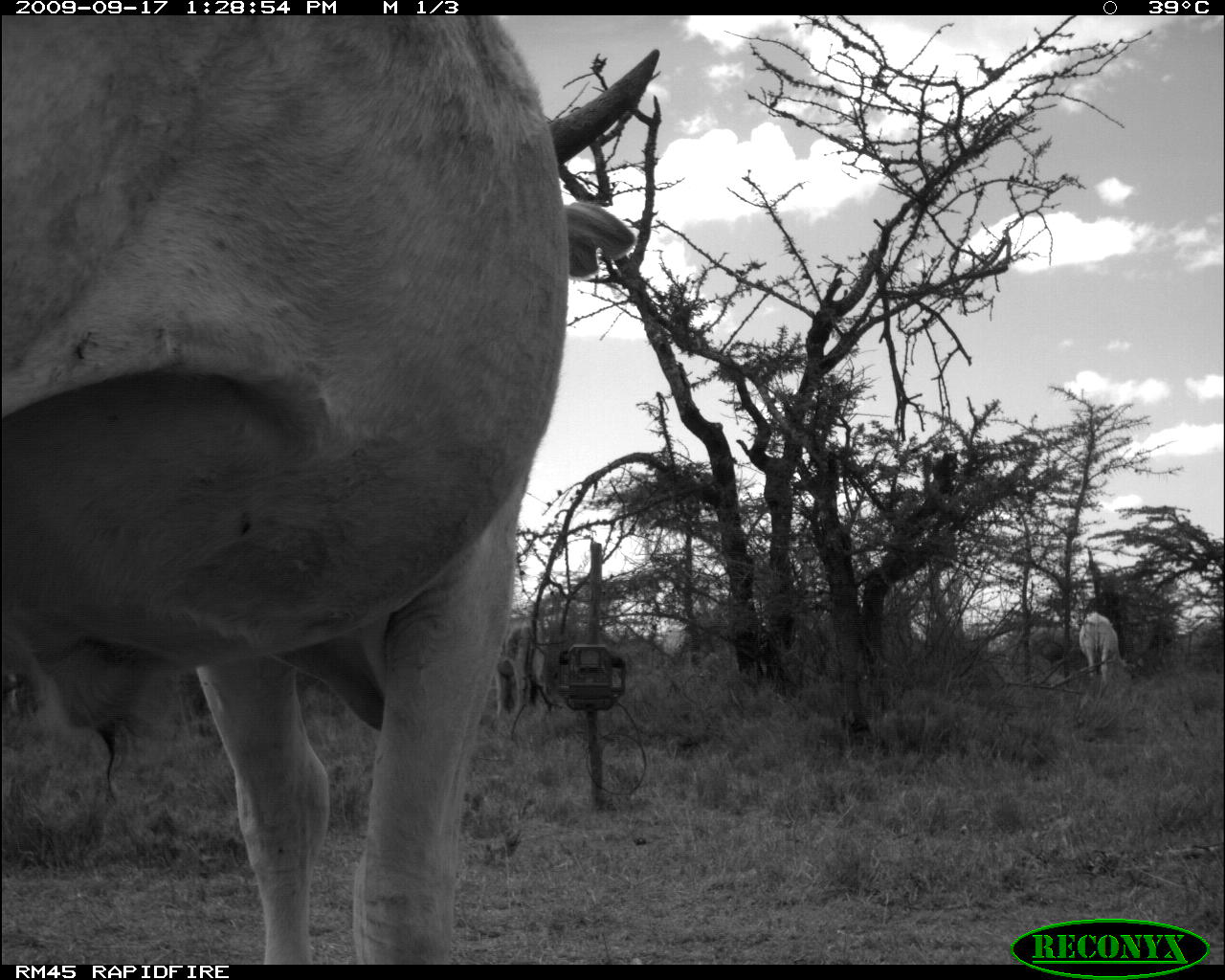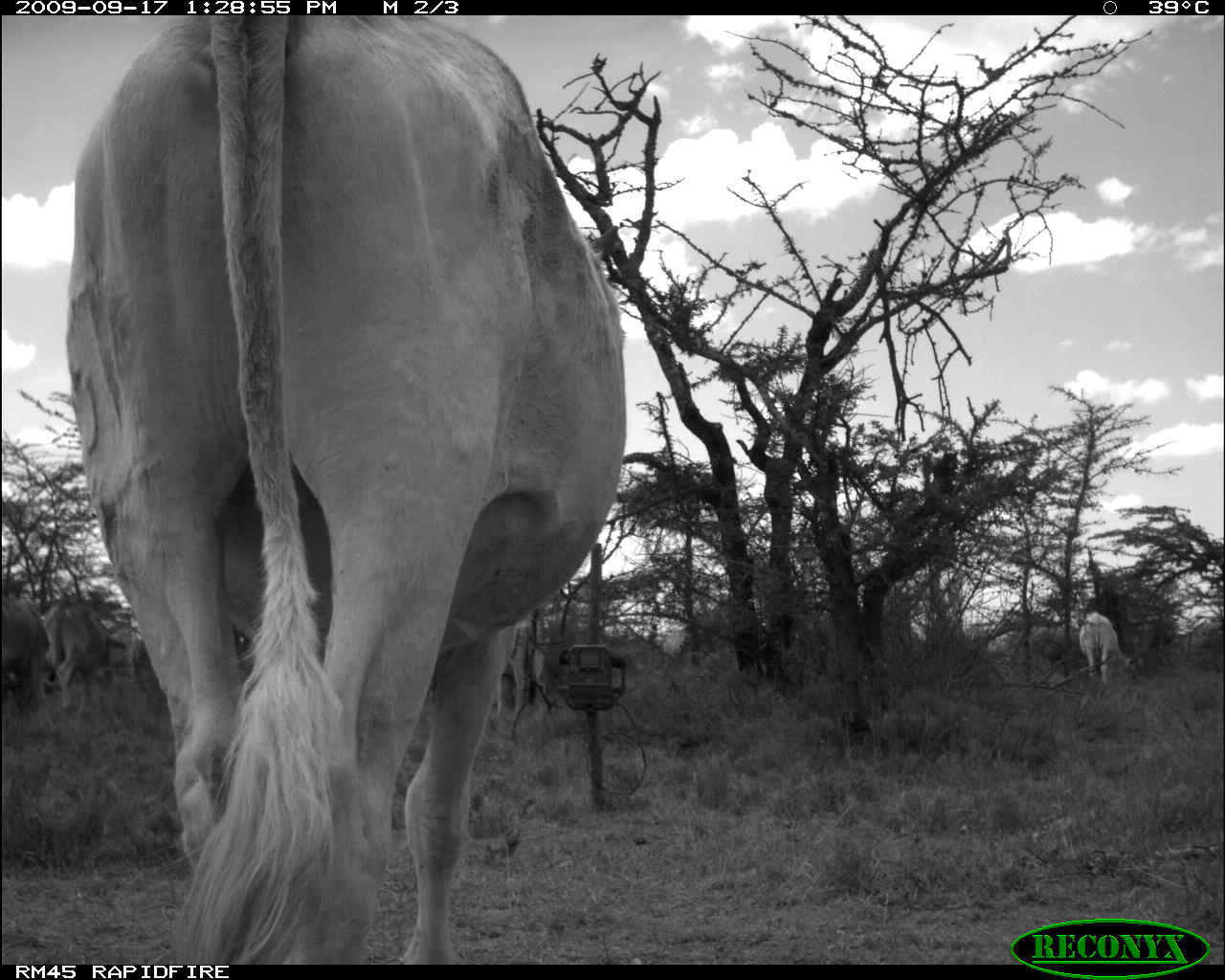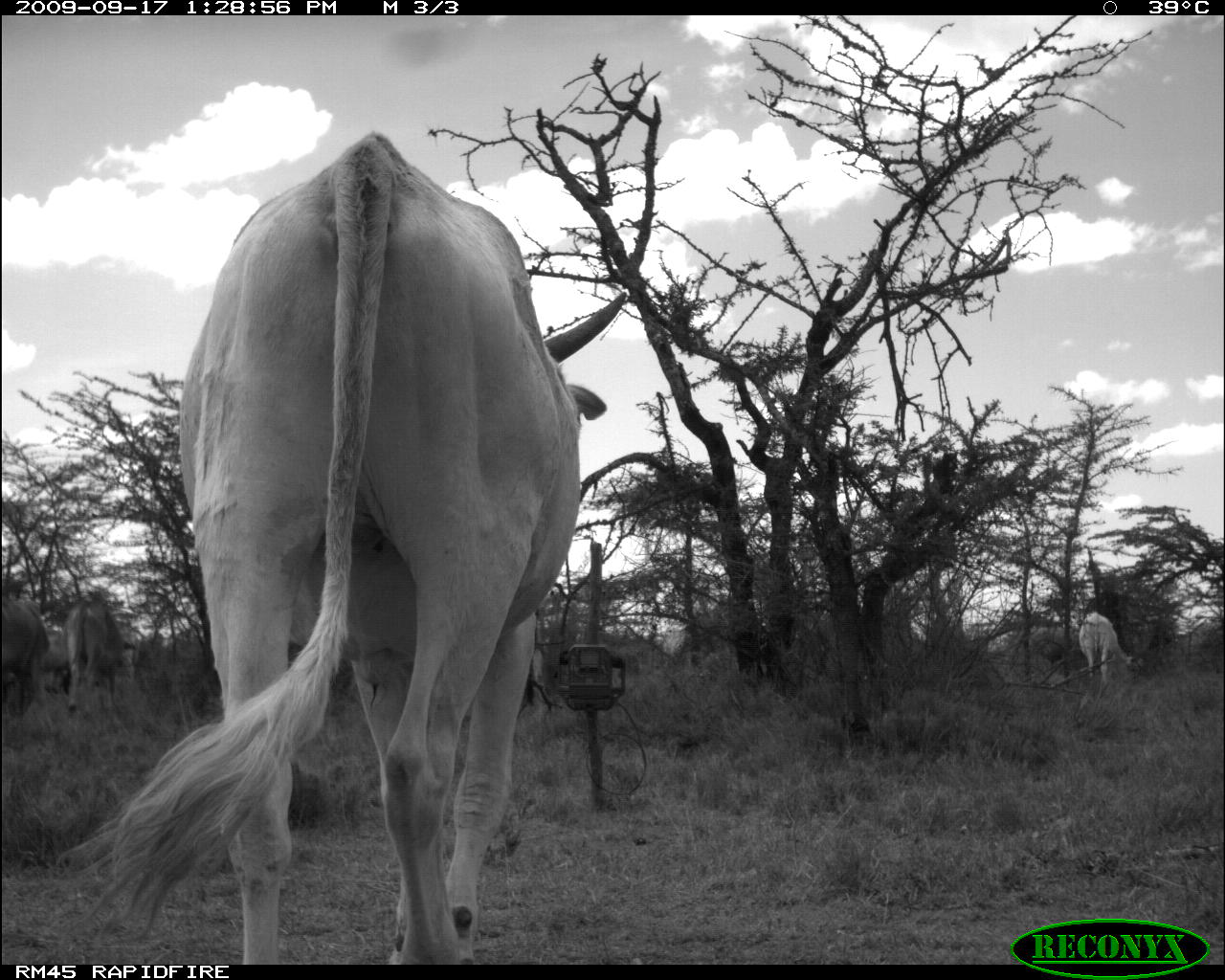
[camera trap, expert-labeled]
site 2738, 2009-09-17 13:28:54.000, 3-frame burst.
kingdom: Animalia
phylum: Chordata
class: Mammalia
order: Artiodactyla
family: Bovidae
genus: Bos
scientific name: Bos taurus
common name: domestic cattle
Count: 4.